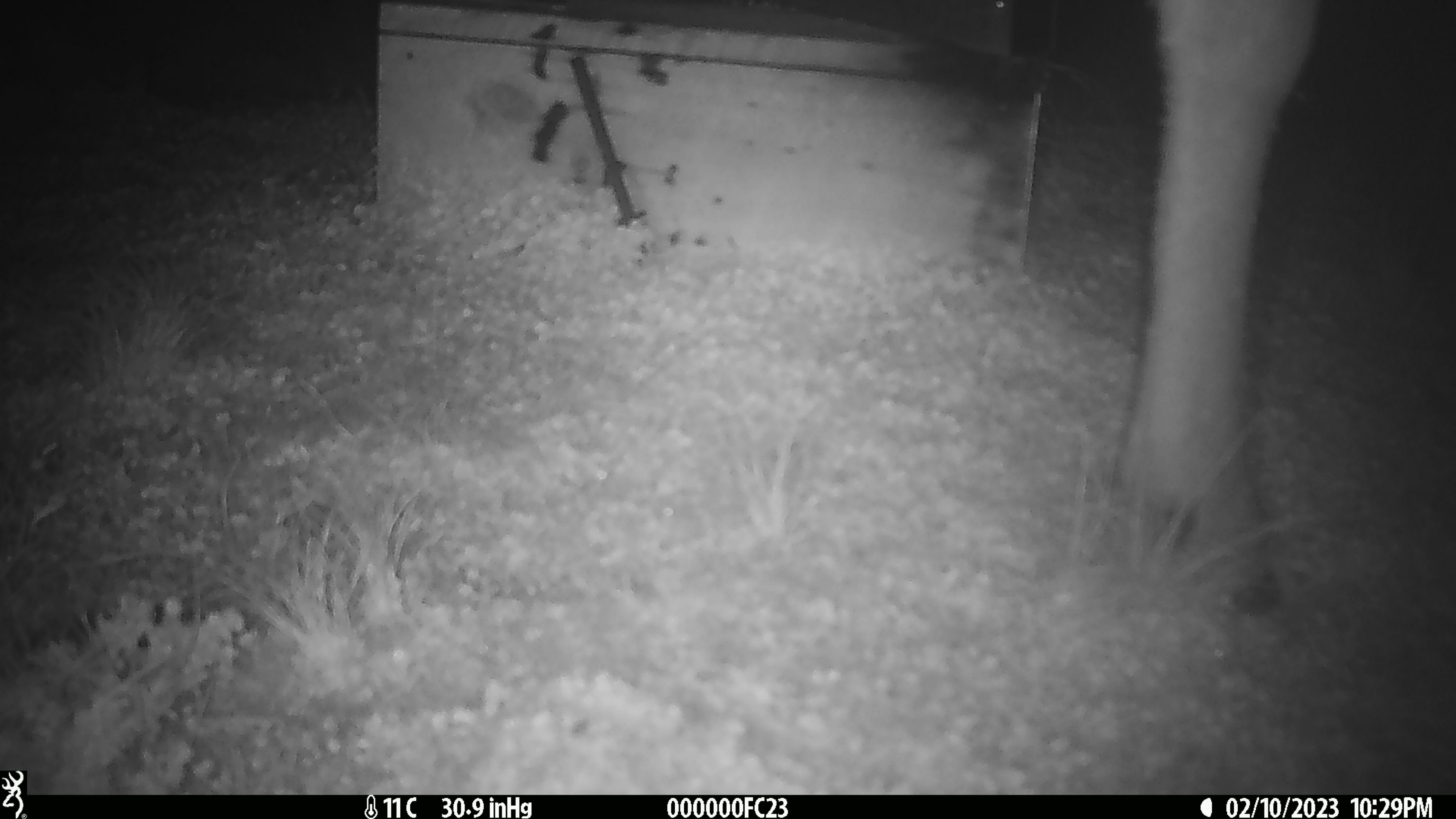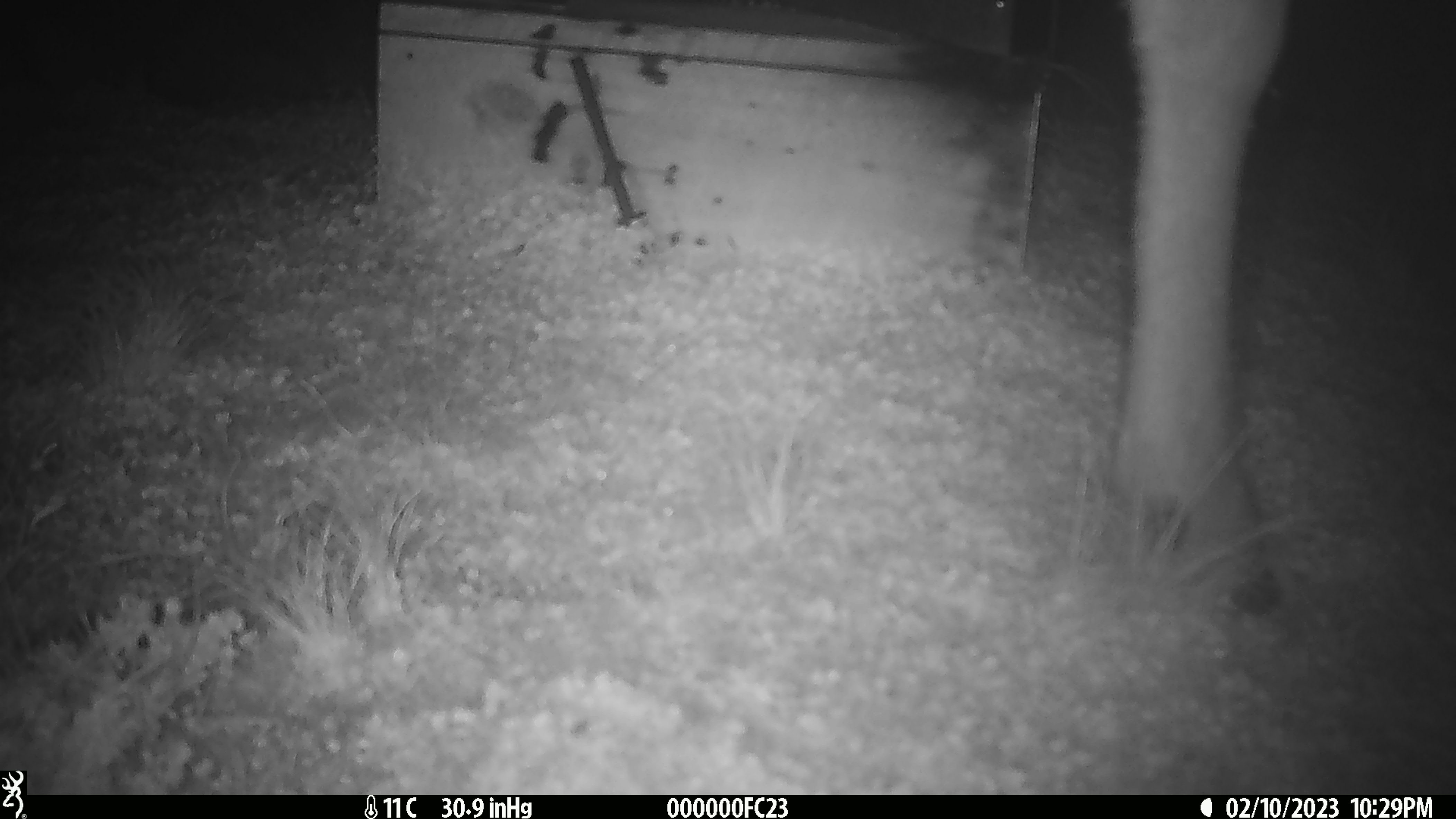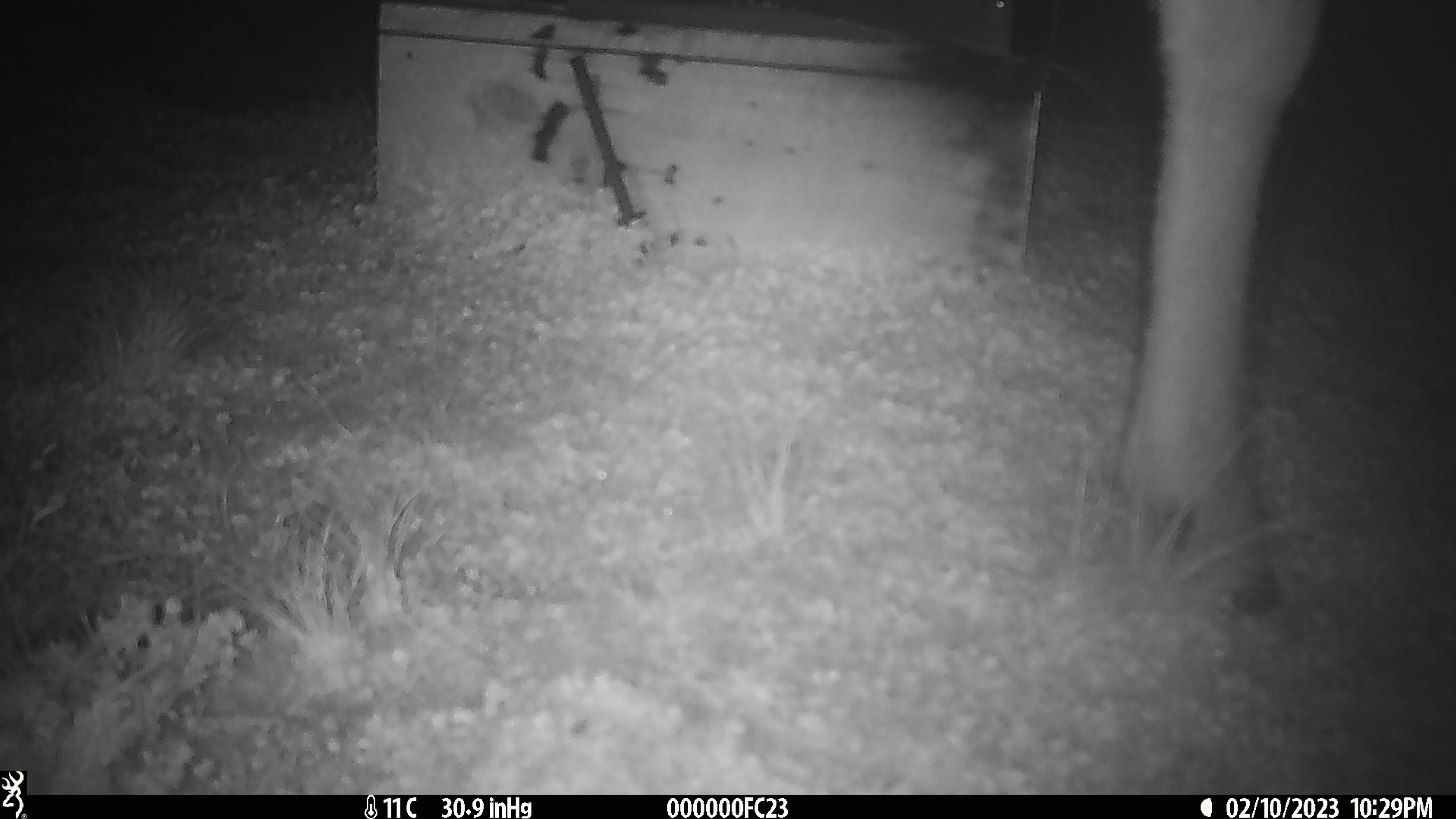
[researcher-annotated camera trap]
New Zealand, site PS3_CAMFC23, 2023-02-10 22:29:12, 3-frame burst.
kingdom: Animalia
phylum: Chordata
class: Mammalia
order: Artiodactyla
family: Cervidae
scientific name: Cervidae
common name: deer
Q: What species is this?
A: Deer (Cervidae).